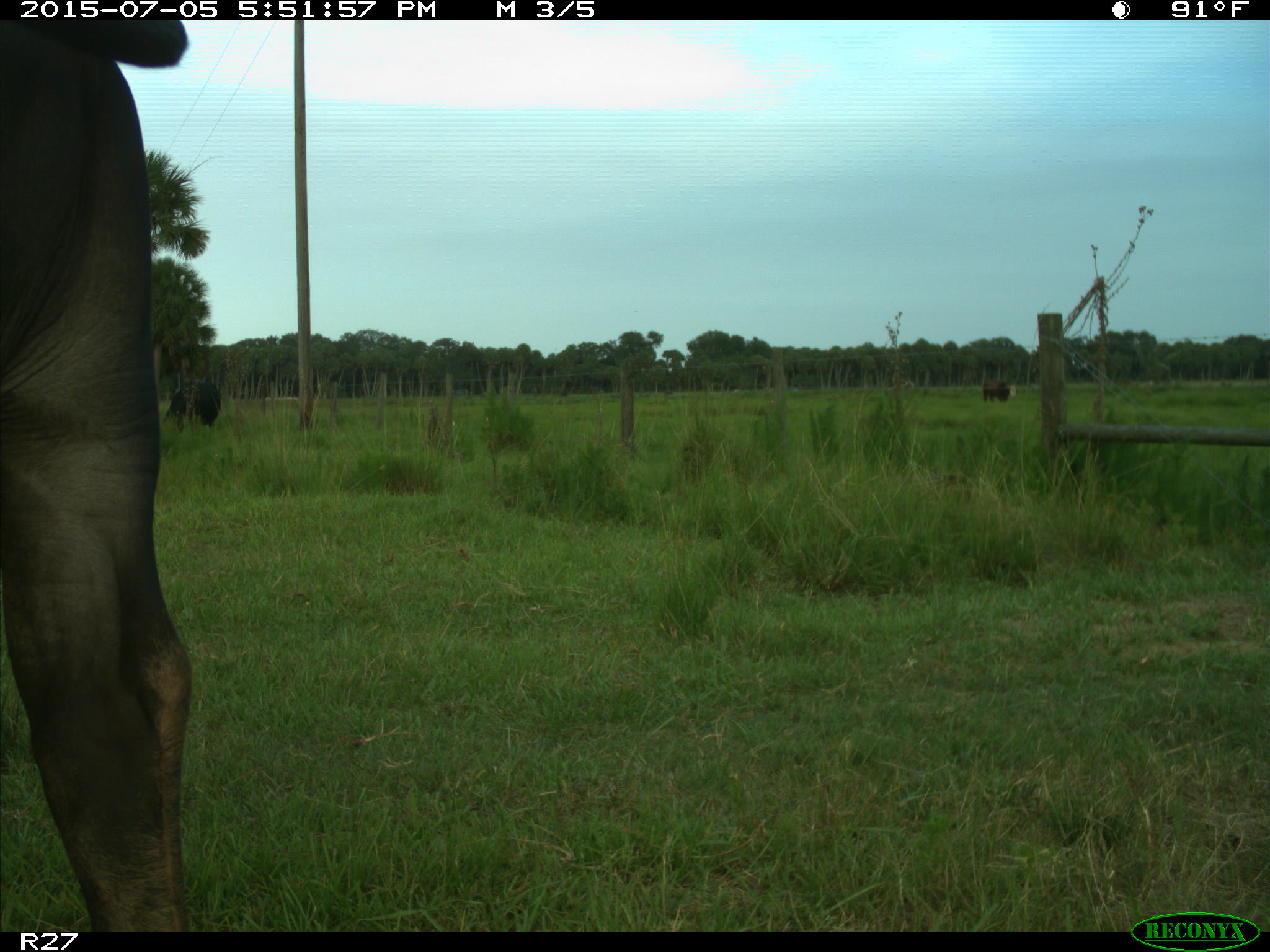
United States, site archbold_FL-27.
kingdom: Animalia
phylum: Chordata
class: Mammalia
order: Artiodactyla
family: Bovidae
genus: Bos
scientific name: Bos taurus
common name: domestic cow